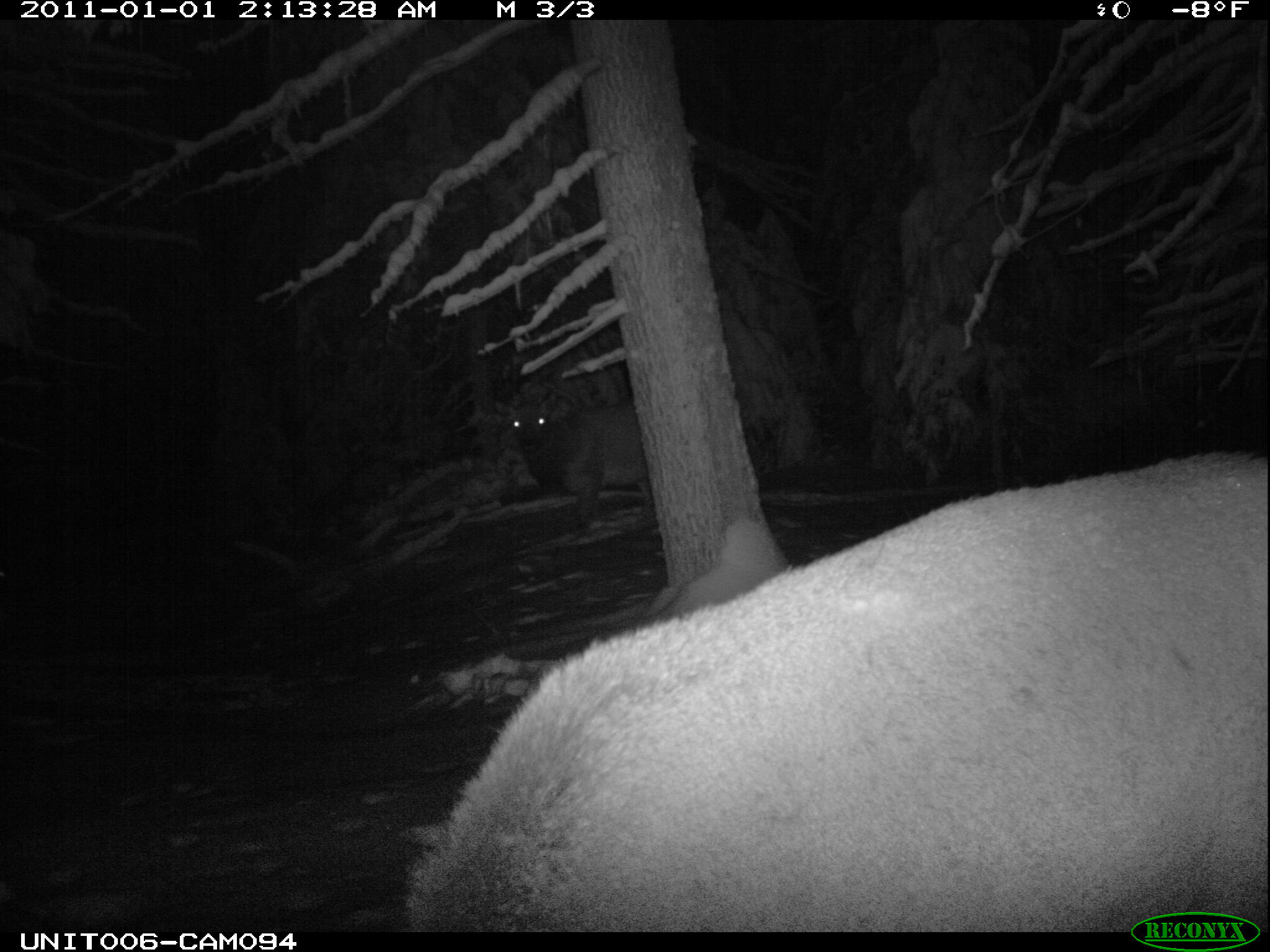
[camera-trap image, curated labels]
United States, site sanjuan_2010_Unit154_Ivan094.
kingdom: Animalia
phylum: Chordata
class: Mammalia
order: Artiodactyla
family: Cervidae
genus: Cervus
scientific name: Cervus elaphus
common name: red deer